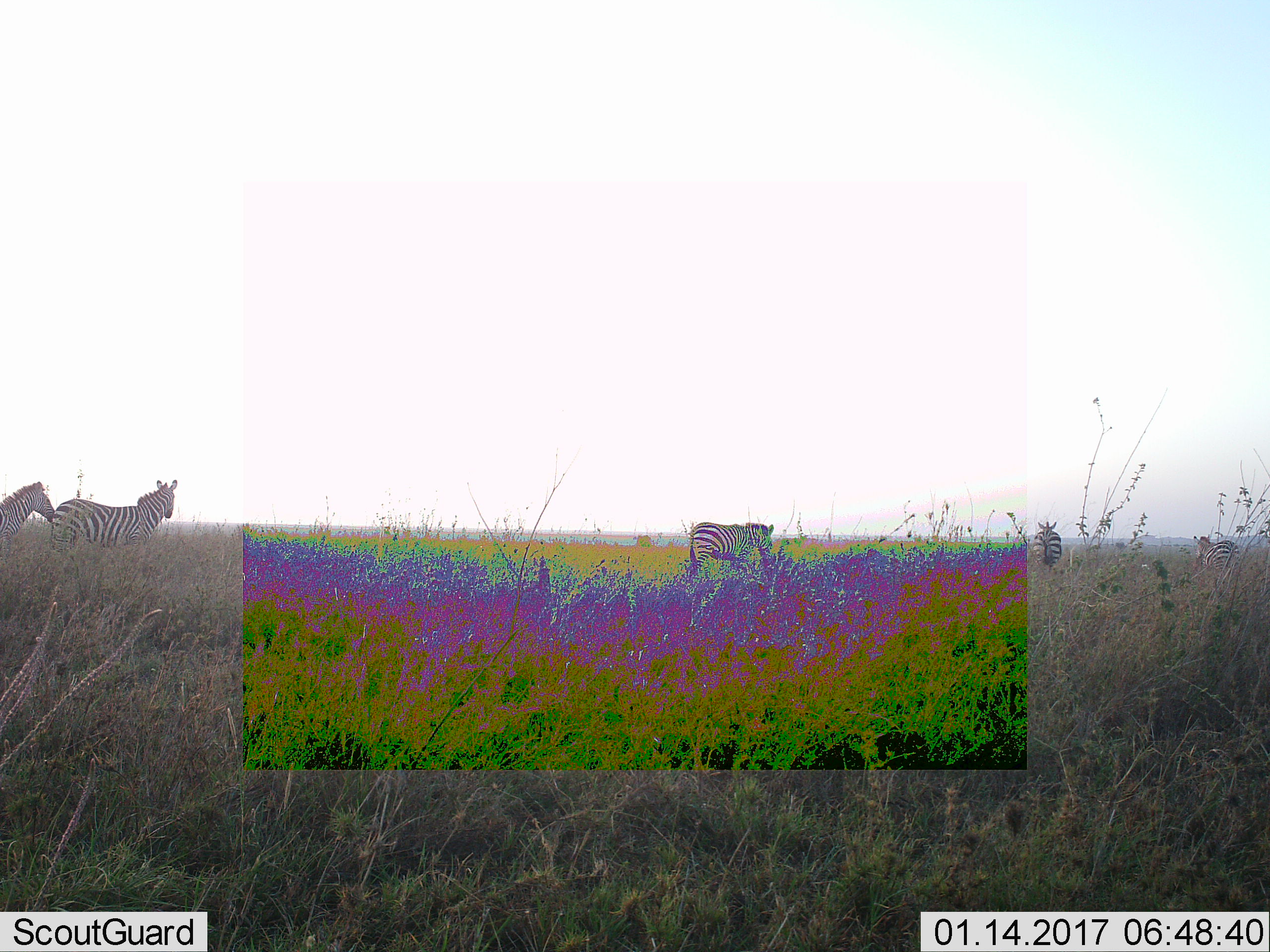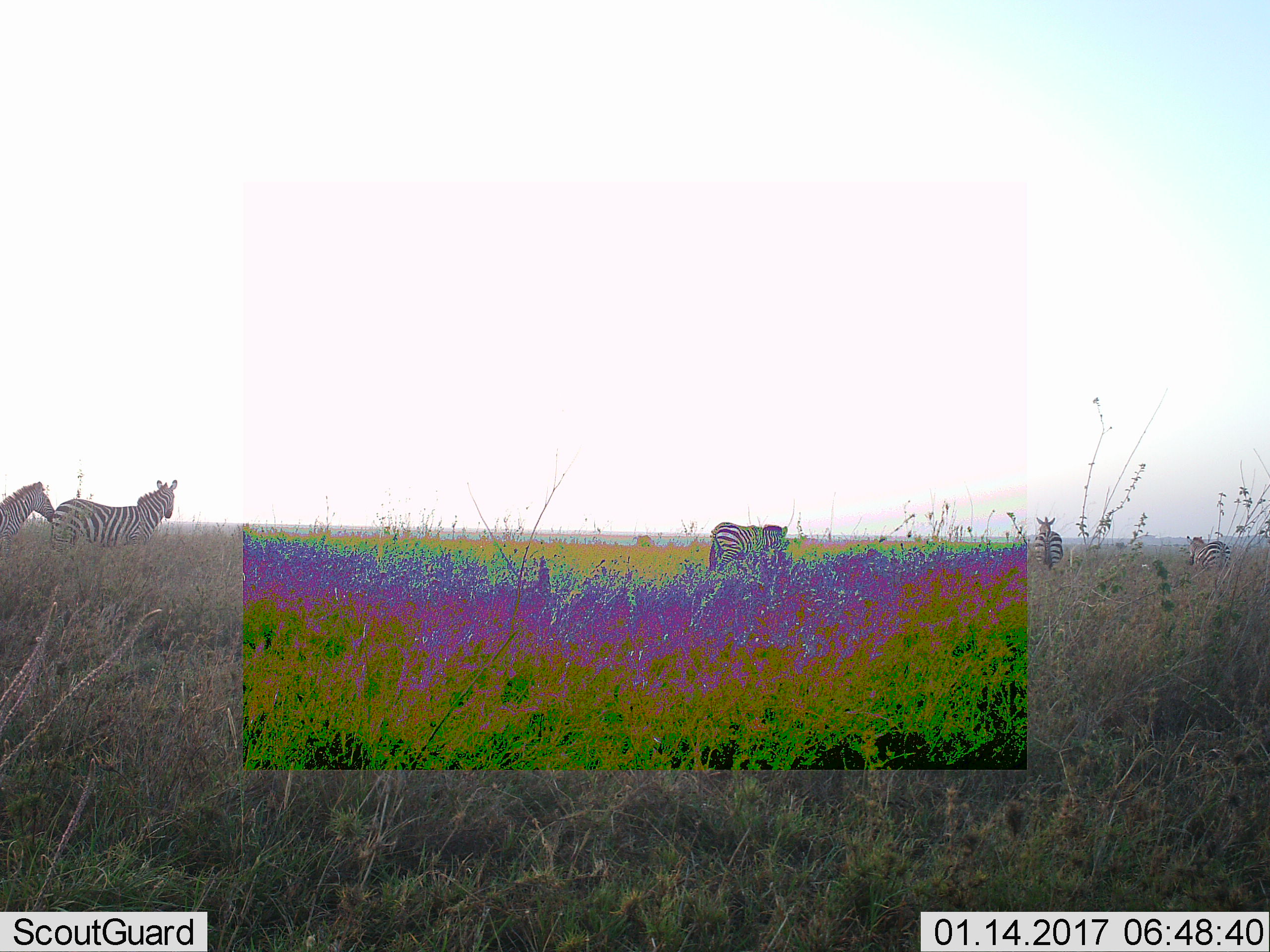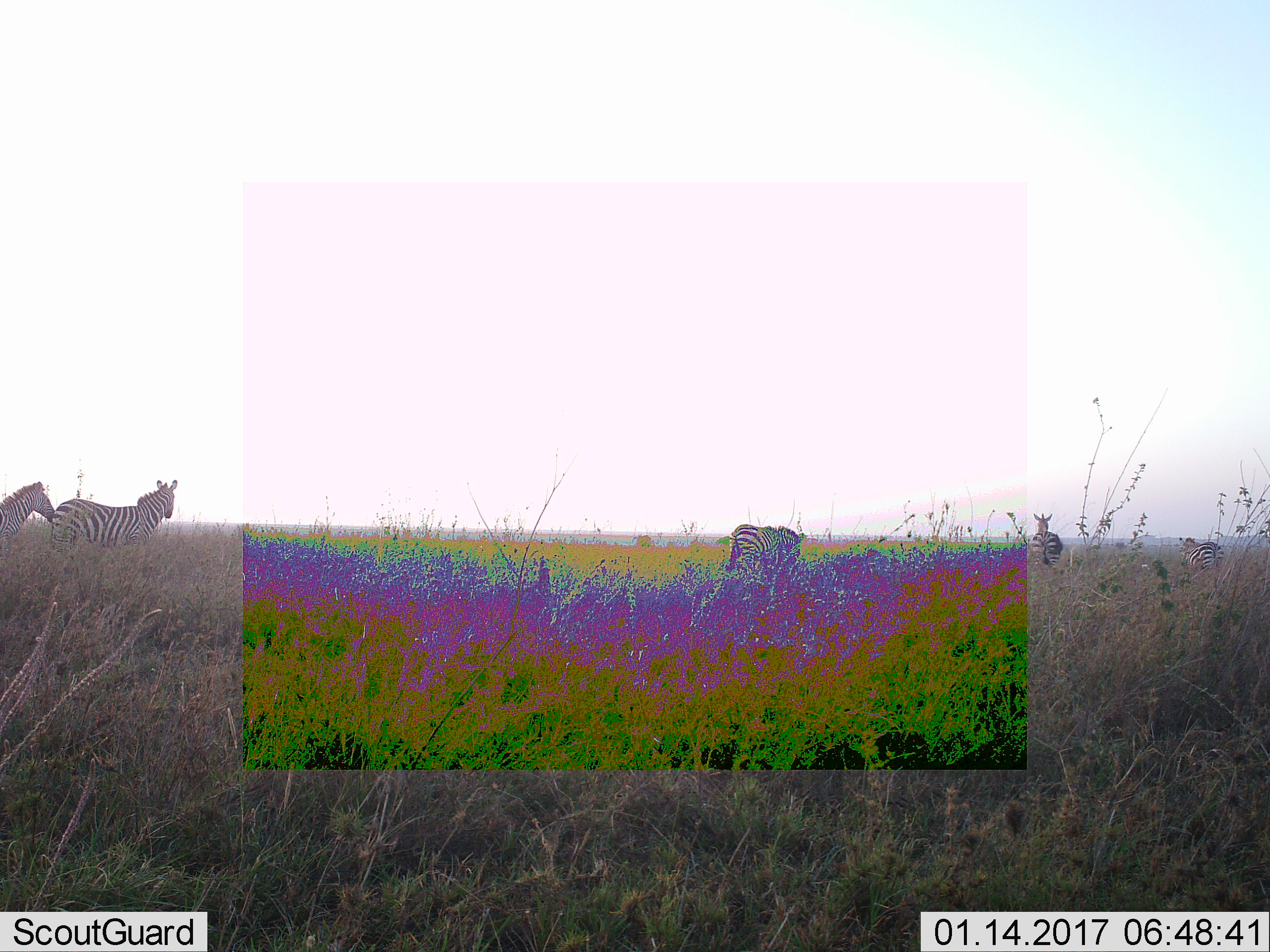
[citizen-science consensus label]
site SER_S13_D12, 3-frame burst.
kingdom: Animalia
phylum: Chordata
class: Mammalia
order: Perissodactyla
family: Equidae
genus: Equus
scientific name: Equus quagga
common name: plains zebra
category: zebraplains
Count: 5.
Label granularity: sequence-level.